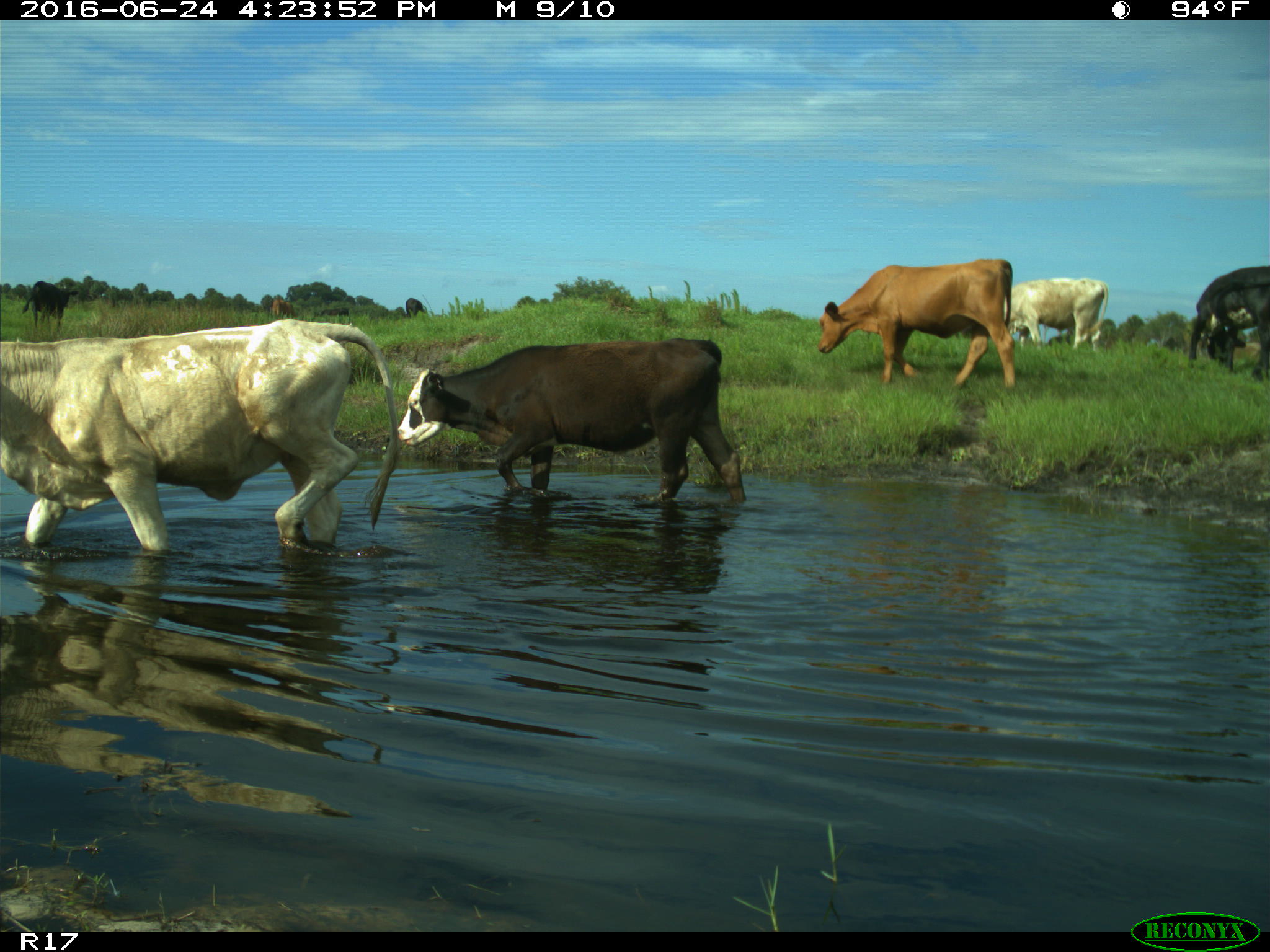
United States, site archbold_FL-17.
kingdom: Animalia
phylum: Chordata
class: Mammalia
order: Artiodactyla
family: Bovidae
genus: Bos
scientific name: Bos taurus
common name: domestic cow